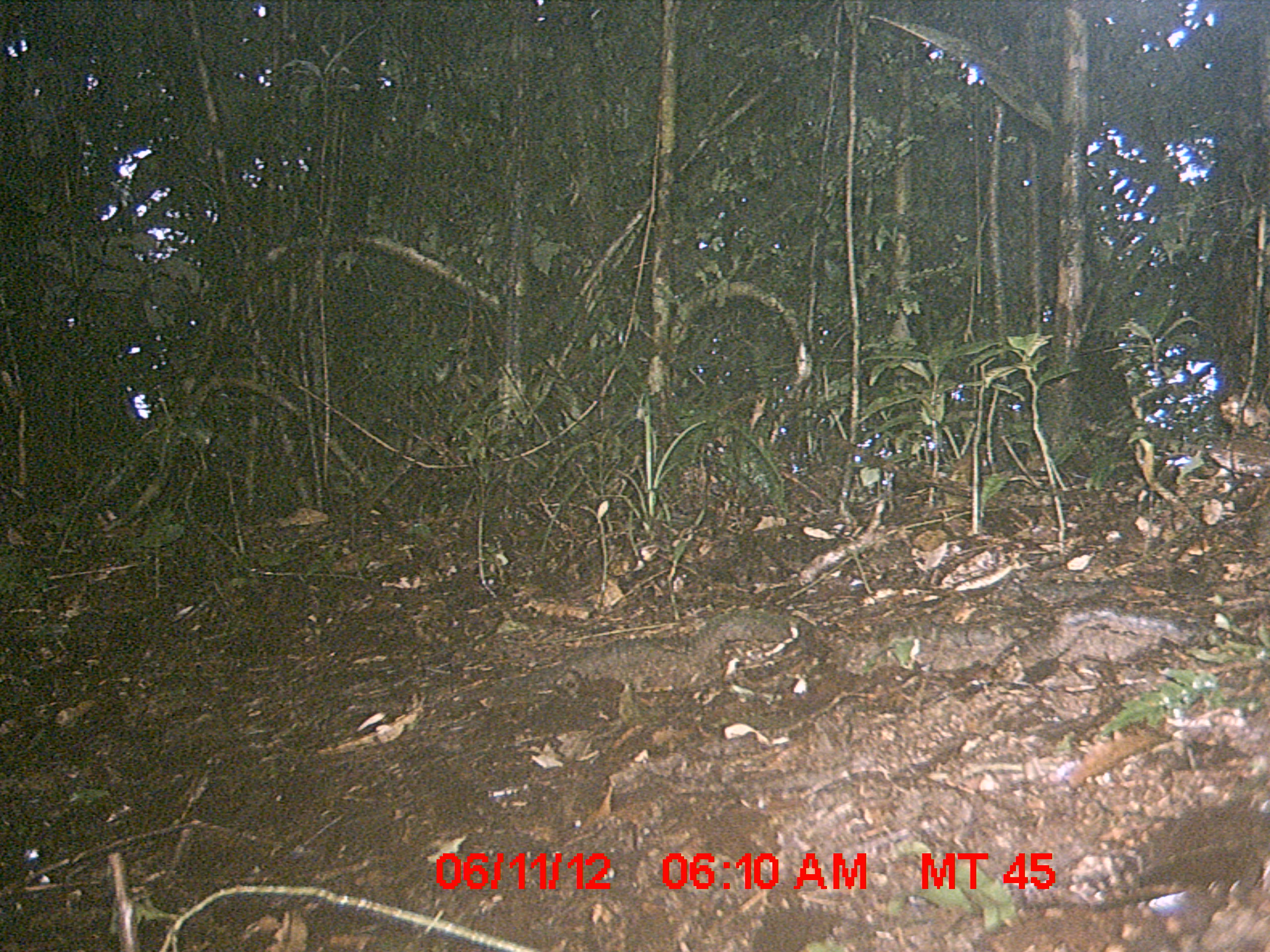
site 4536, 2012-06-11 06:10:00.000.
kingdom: Animalia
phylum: Chordata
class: Aves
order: Pelecaniformes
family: Threskiornithidae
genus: Lophotibis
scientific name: Lophotibis cristata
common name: madagascan ibis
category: lophotibis cristataa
Lophotibis cristataa (madagascan ibis) (Lophotibis cristata), count 1.